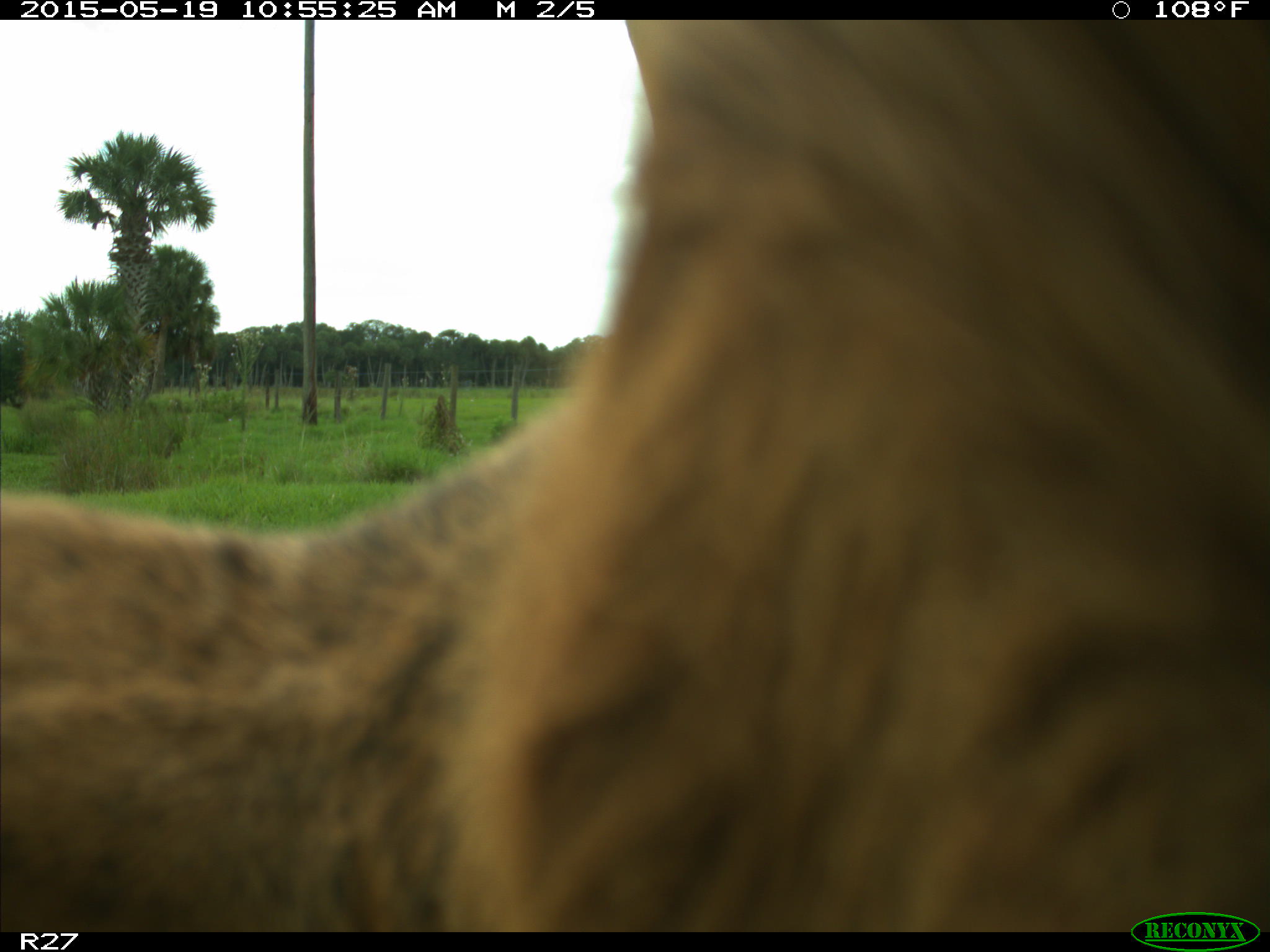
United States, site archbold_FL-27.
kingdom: Animalia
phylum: Chordata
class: Mammalia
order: Artiodactyla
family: Bovidae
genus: Bos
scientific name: Bos taurus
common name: domestic cow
Bos taurus (domestic cow).